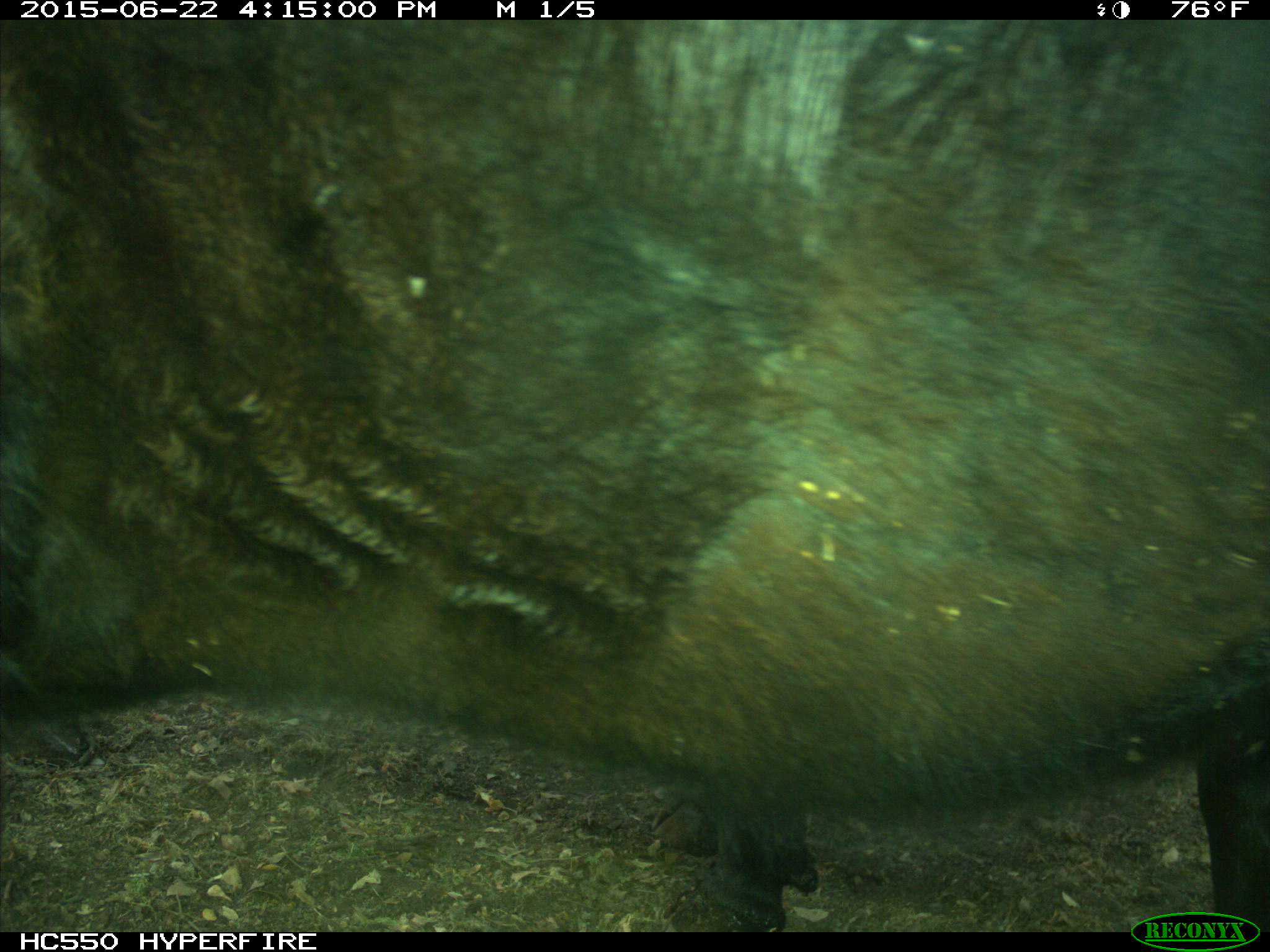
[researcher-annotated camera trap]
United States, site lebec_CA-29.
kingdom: Animalia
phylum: Chordata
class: Mammalia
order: Artiodactyla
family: Bovidae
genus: Bos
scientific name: Bos taurus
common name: domestic cow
Bos taurus (domestic cow).